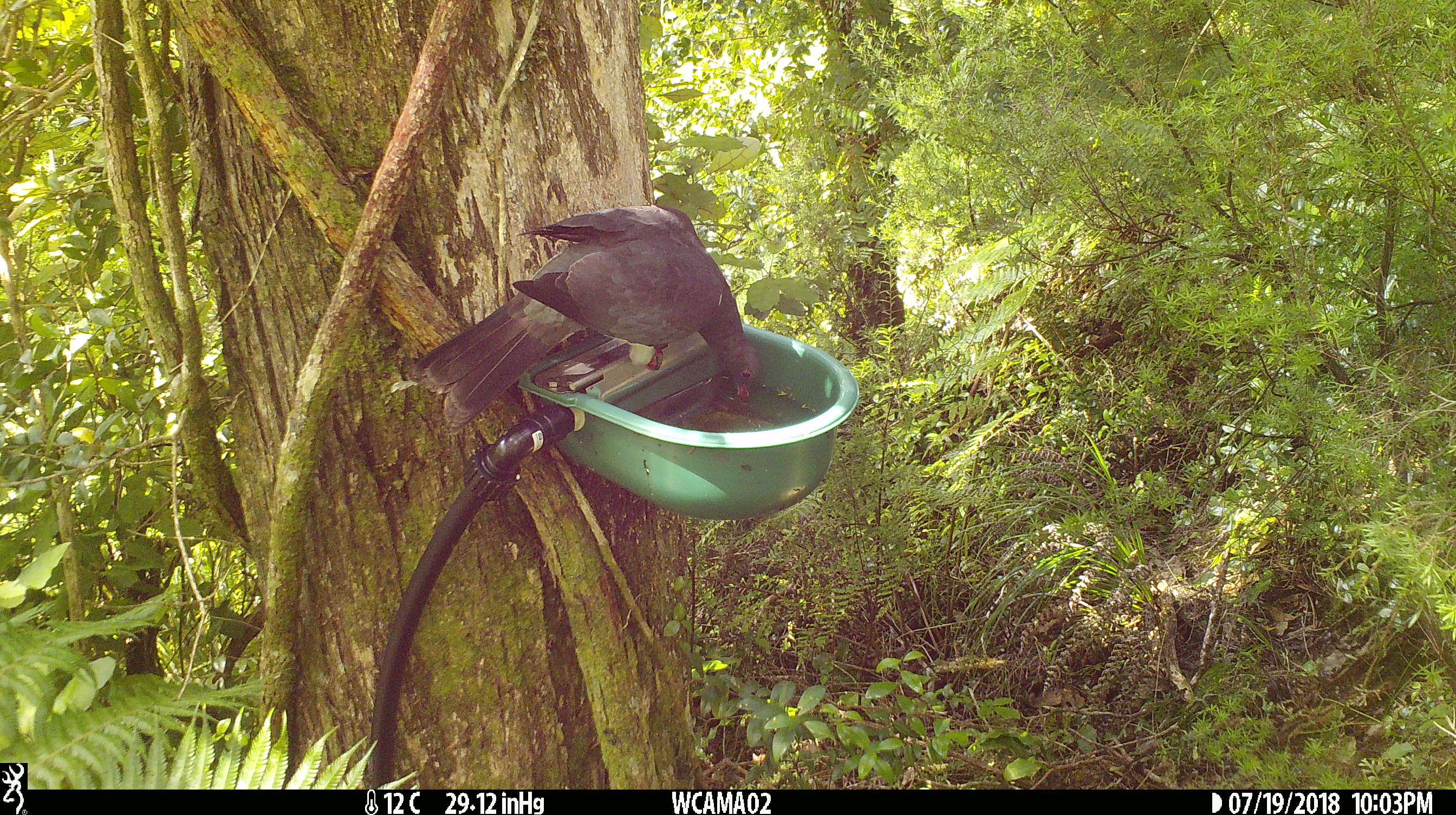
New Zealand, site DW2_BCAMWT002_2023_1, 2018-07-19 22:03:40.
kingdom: Animalia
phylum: Chordata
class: Aves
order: Columbiformes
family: Columbidae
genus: Hemiphaga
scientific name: Hemiphaga novaeseelandiae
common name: new zealand pigeon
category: kereru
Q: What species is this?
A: Kereru (new zealand pigeon) (Hemiphaga novaeseelandiae).